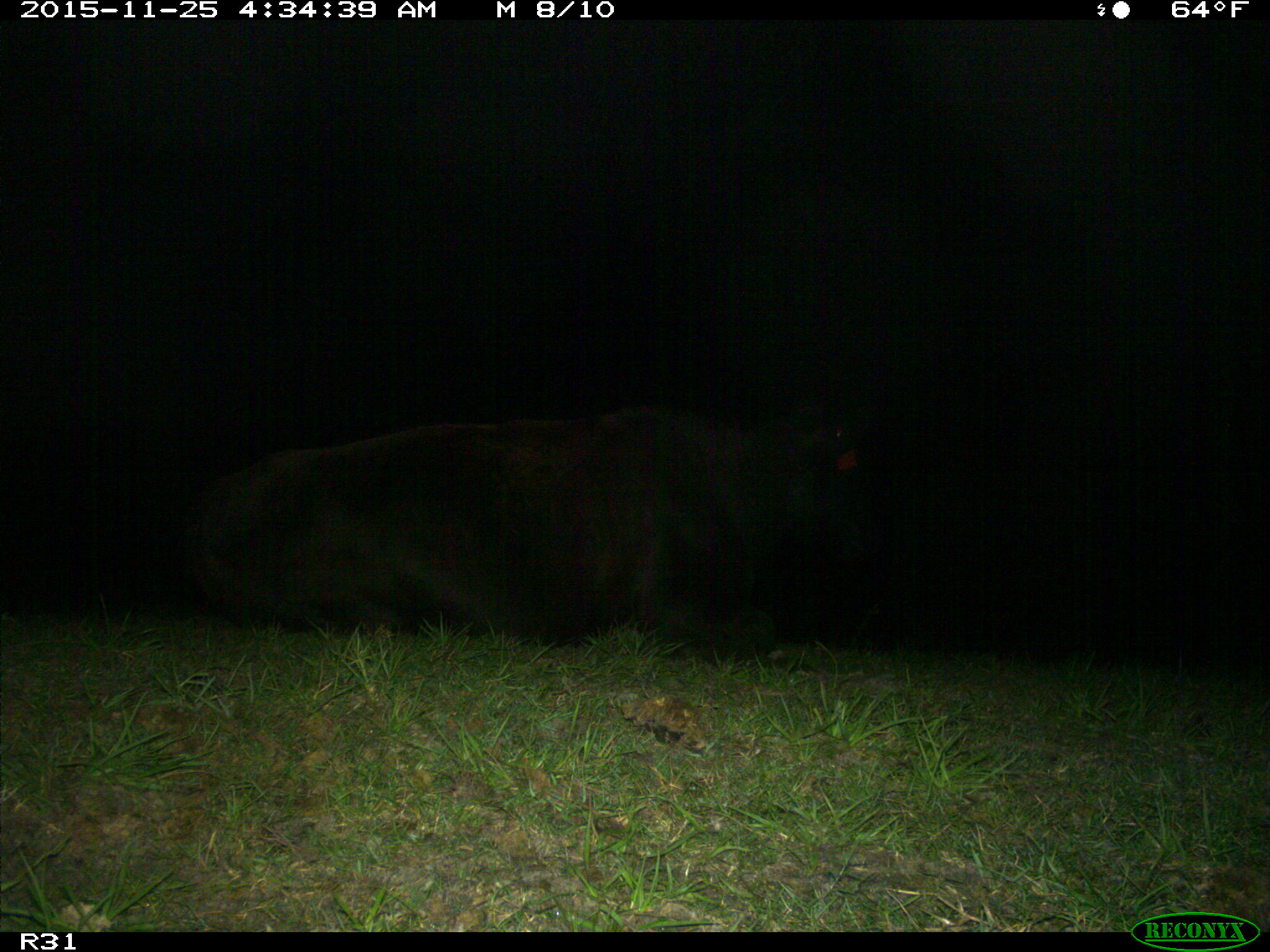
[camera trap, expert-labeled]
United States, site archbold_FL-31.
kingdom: Animalia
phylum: Chordata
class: Mammalia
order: Artiodactyla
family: Bovidae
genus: Bos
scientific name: Bos taurus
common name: domestic cow